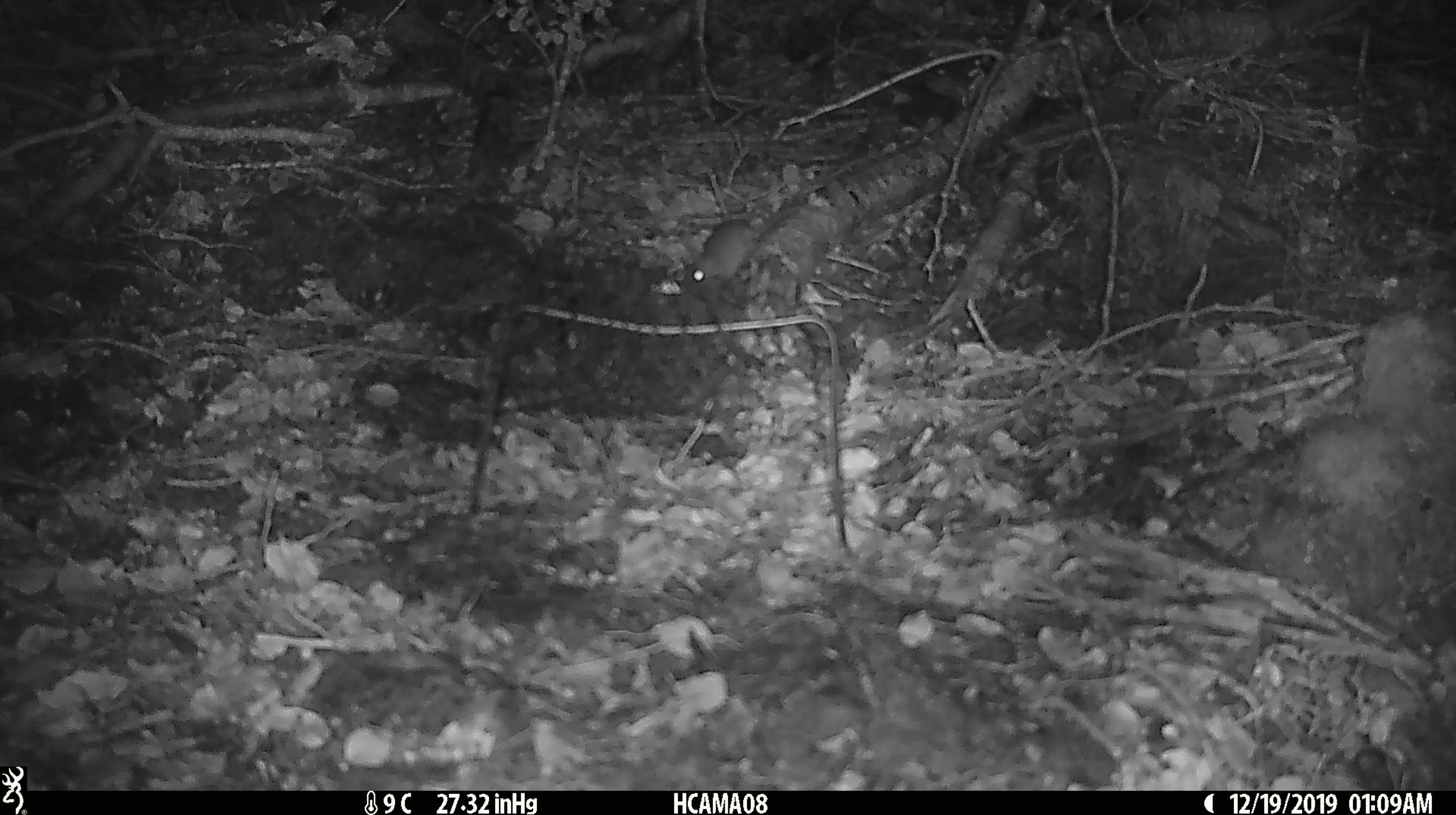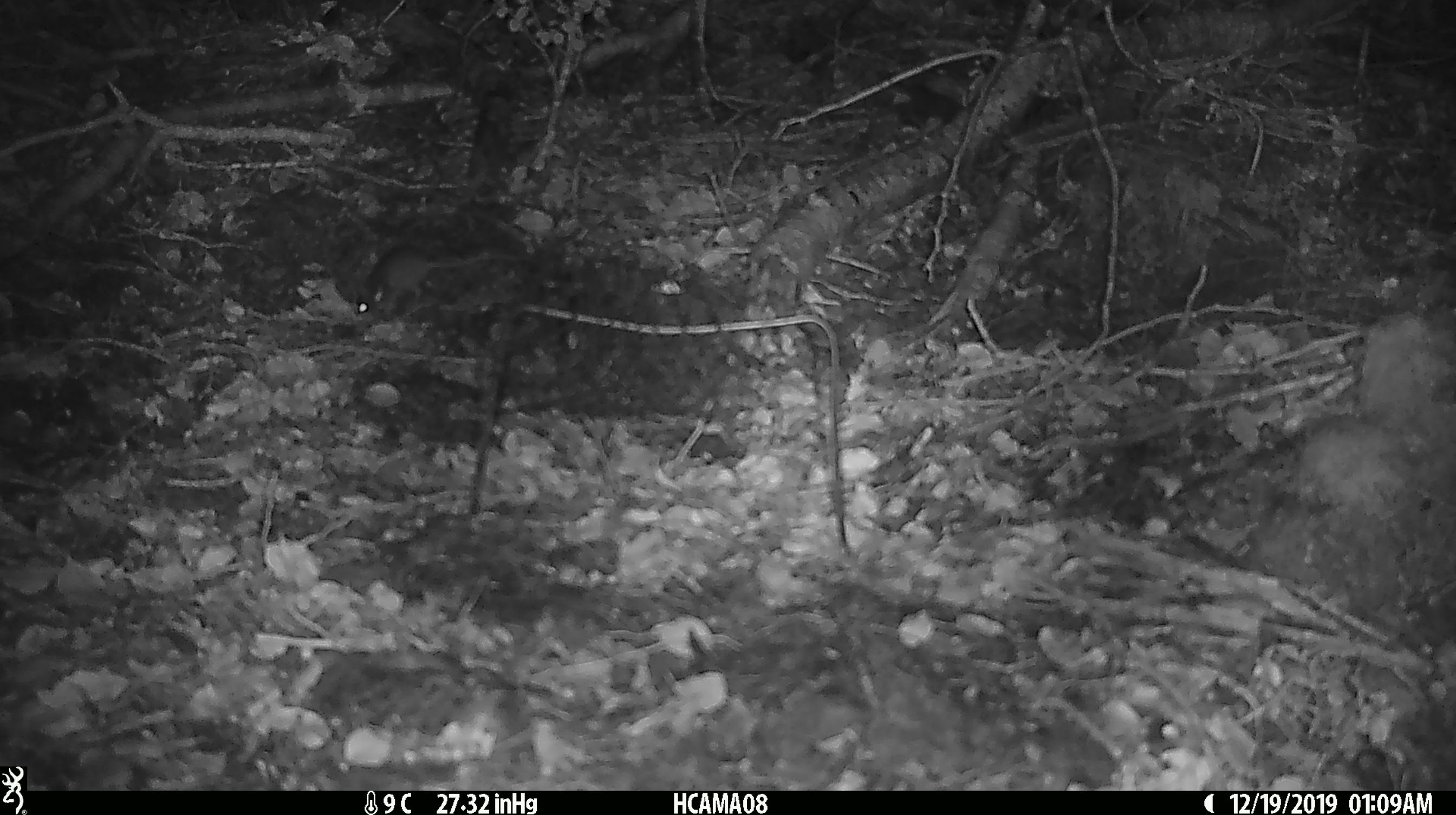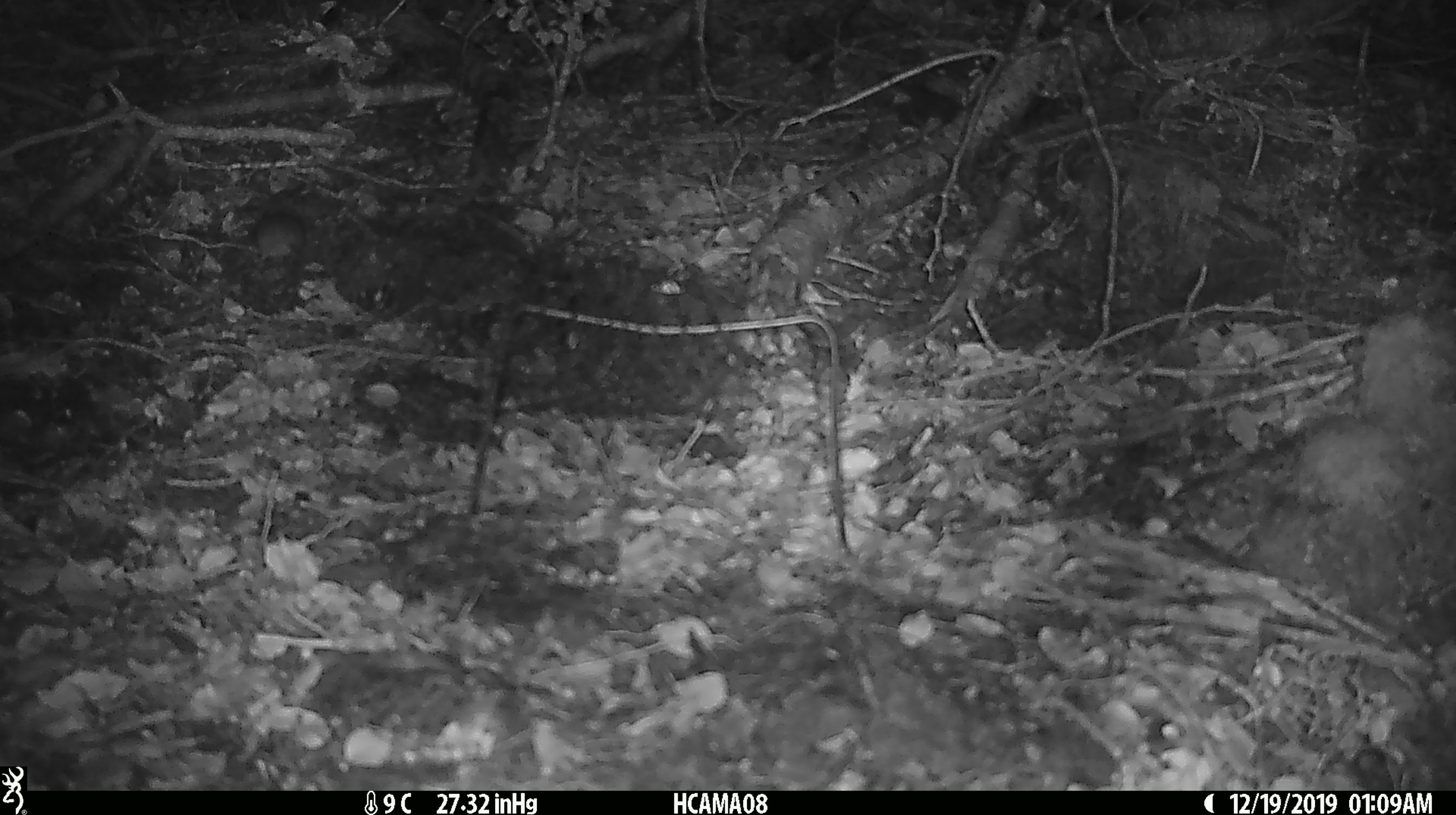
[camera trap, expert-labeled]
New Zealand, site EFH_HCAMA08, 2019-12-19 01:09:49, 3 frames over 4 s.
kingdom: Animalia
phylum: Chordata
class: Mammalia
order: Rodentia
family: Muridae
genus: Mus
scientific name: Mus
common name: mouse